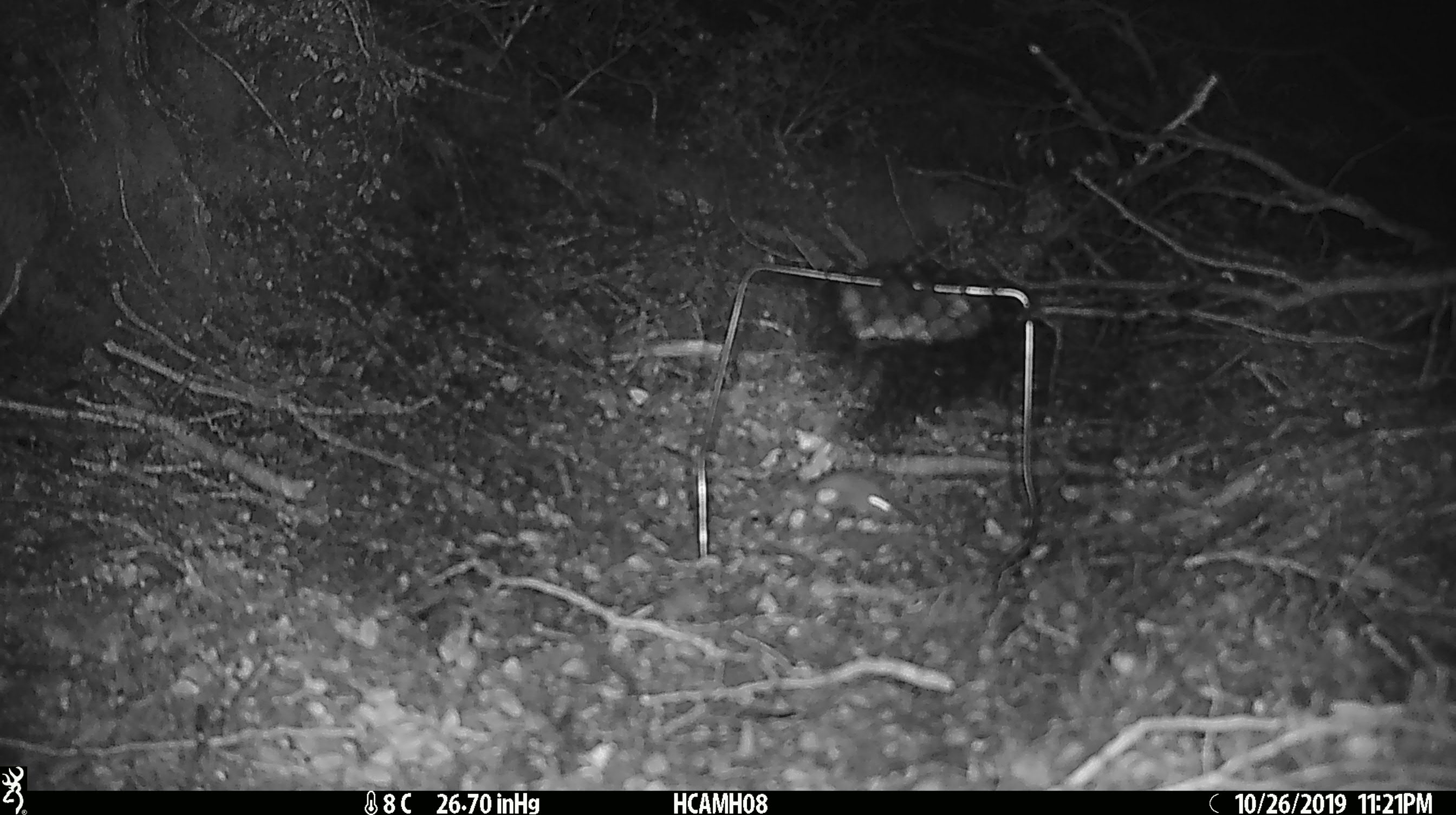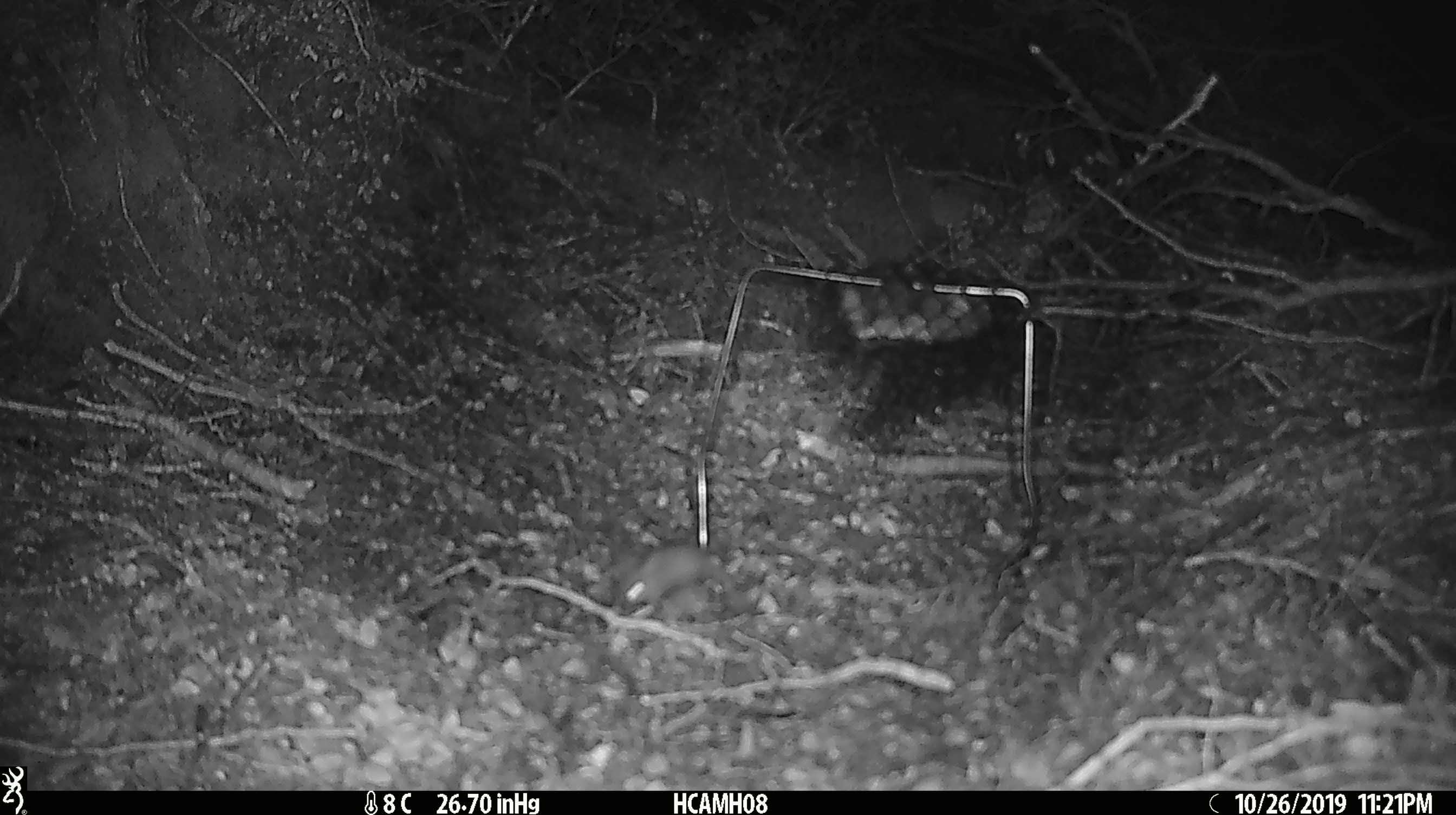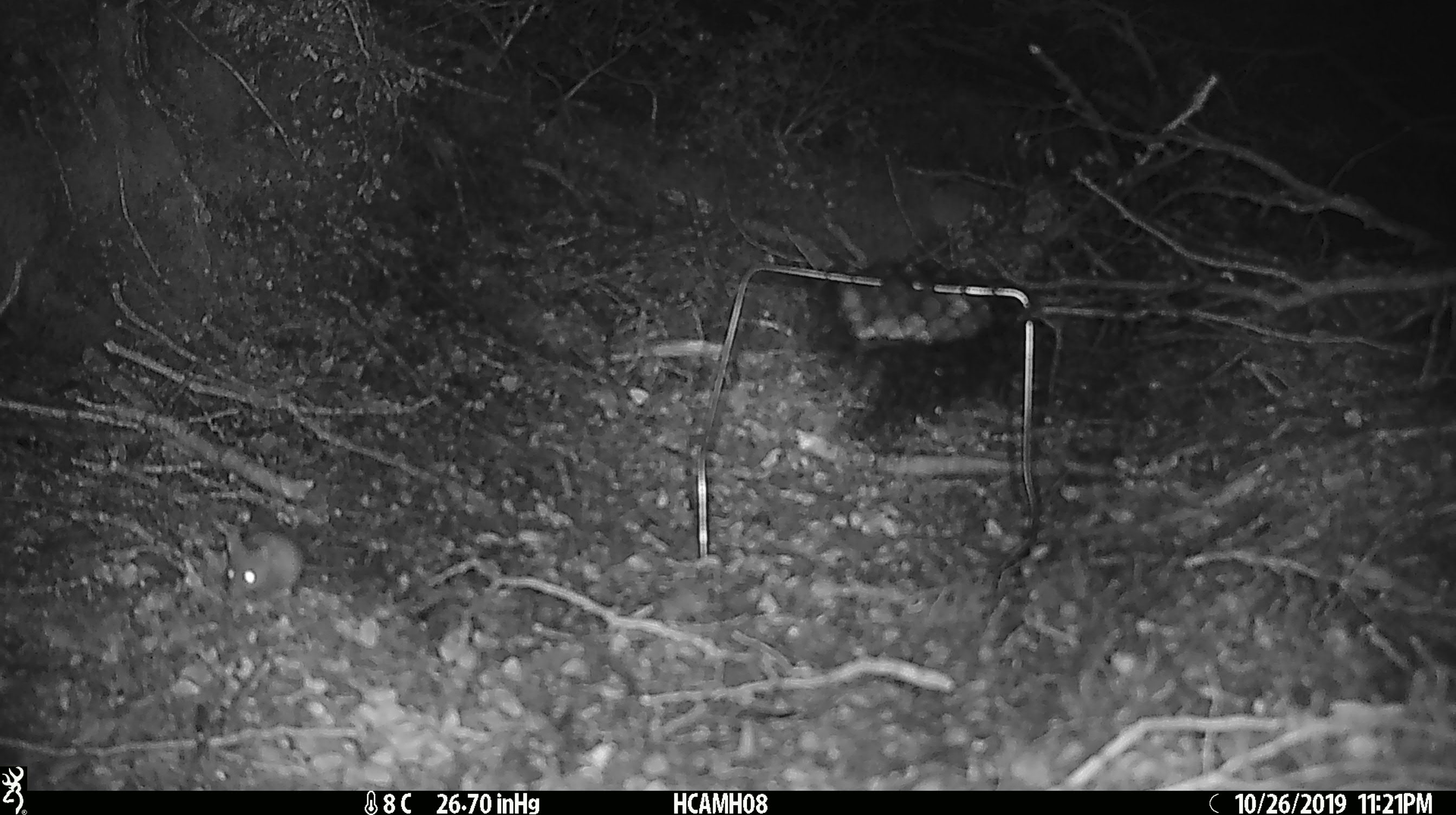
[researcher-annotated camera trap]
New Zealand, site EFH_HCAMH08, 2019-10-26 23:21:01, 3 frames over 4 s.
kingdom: Animalia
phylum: Chordata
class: Mammalia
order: Rodentia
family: Muridae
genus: Mus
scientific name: Mus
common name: mouse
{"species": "mouse (Mus)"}